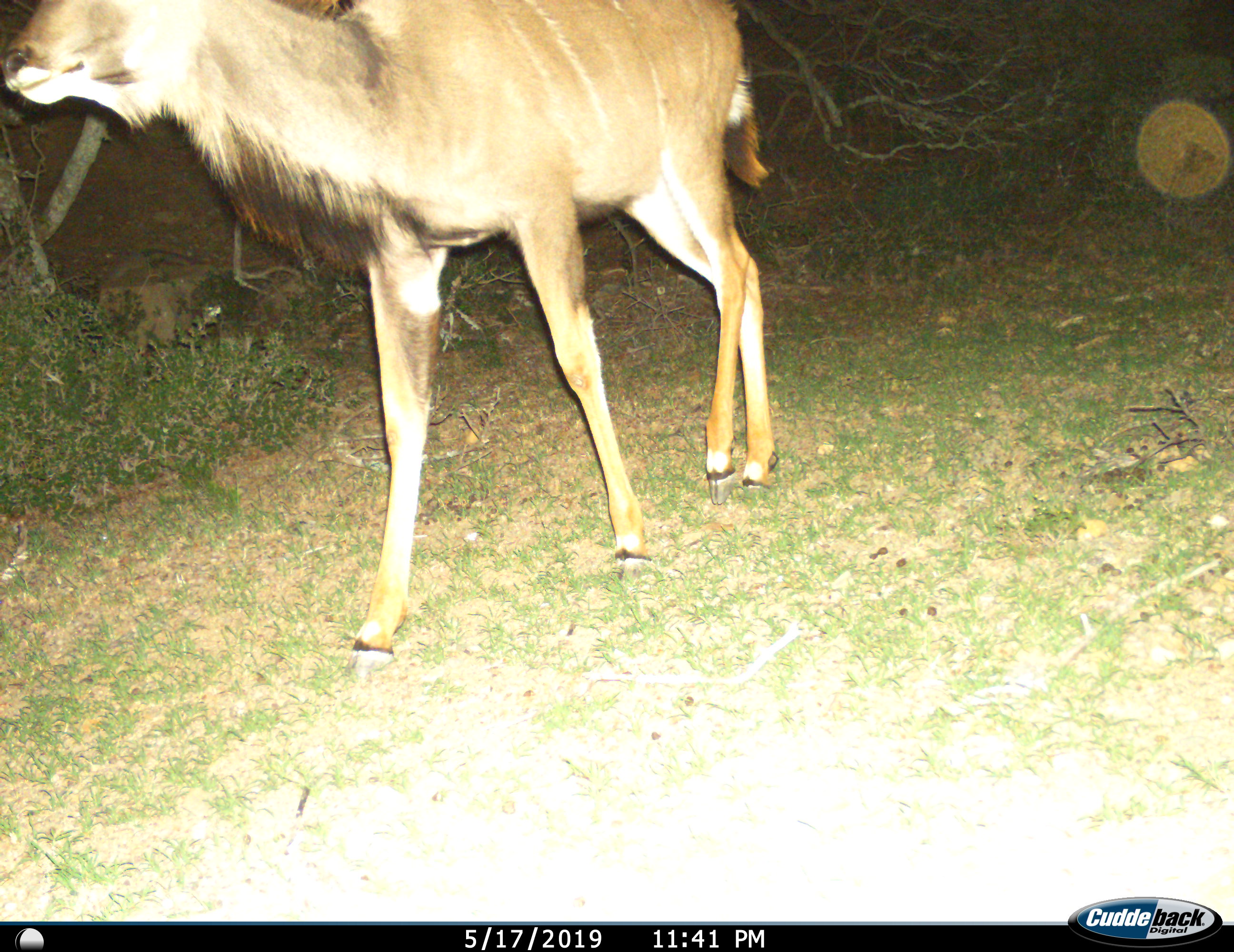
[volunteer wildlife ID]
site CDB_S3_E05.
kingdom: Animalia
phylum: Chordata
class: Mammalia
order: Artiodactyla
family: Bovidae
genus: Tragelaphus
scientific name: Tragelaphus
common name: kudu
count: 1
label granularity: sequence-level